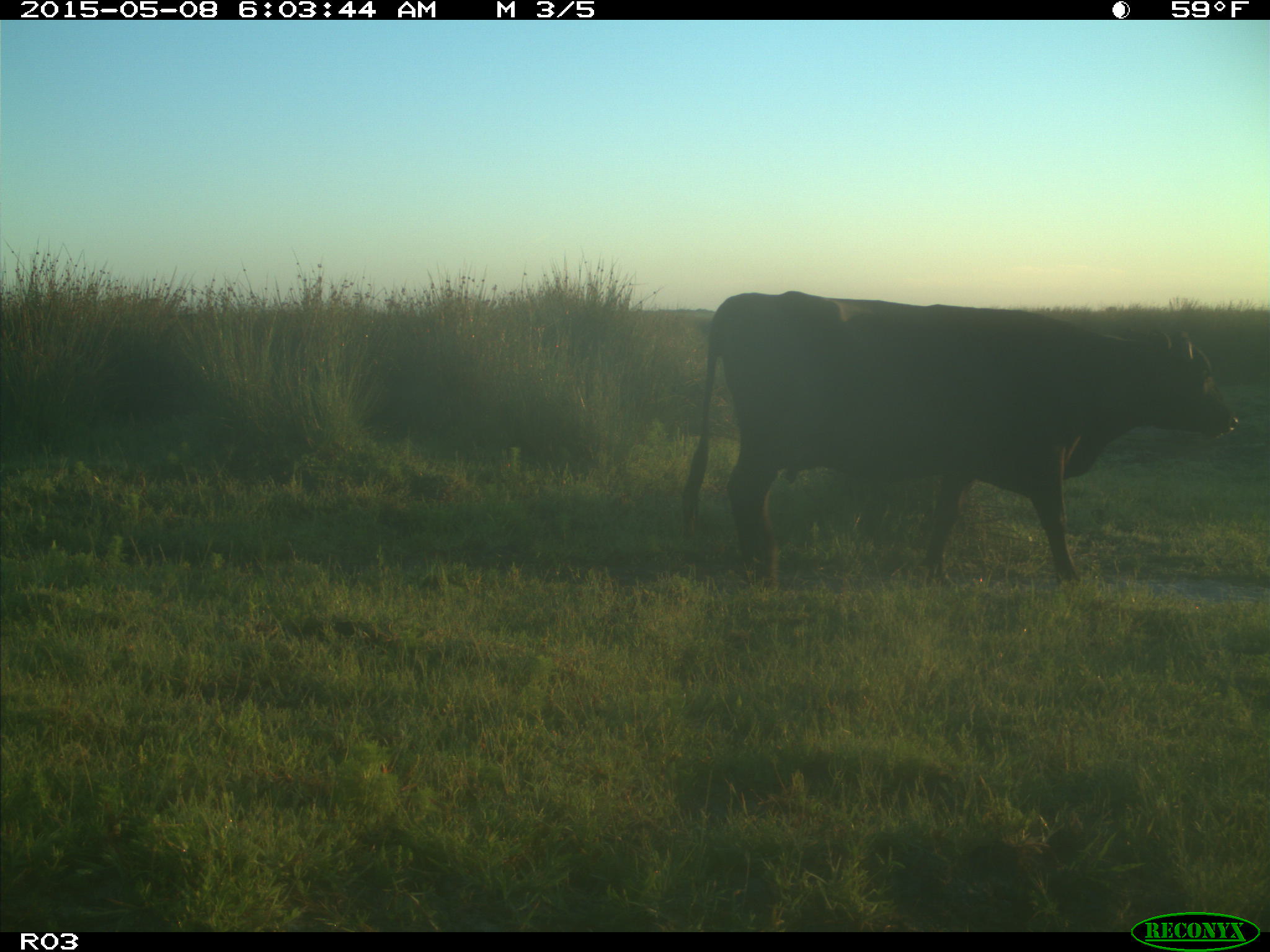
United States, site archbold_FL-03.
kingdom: Animalia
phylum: Chordata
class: Mammalia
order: Artiodactyla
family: Bovidae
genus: Bos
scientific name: Bos taurus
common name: domestic cow